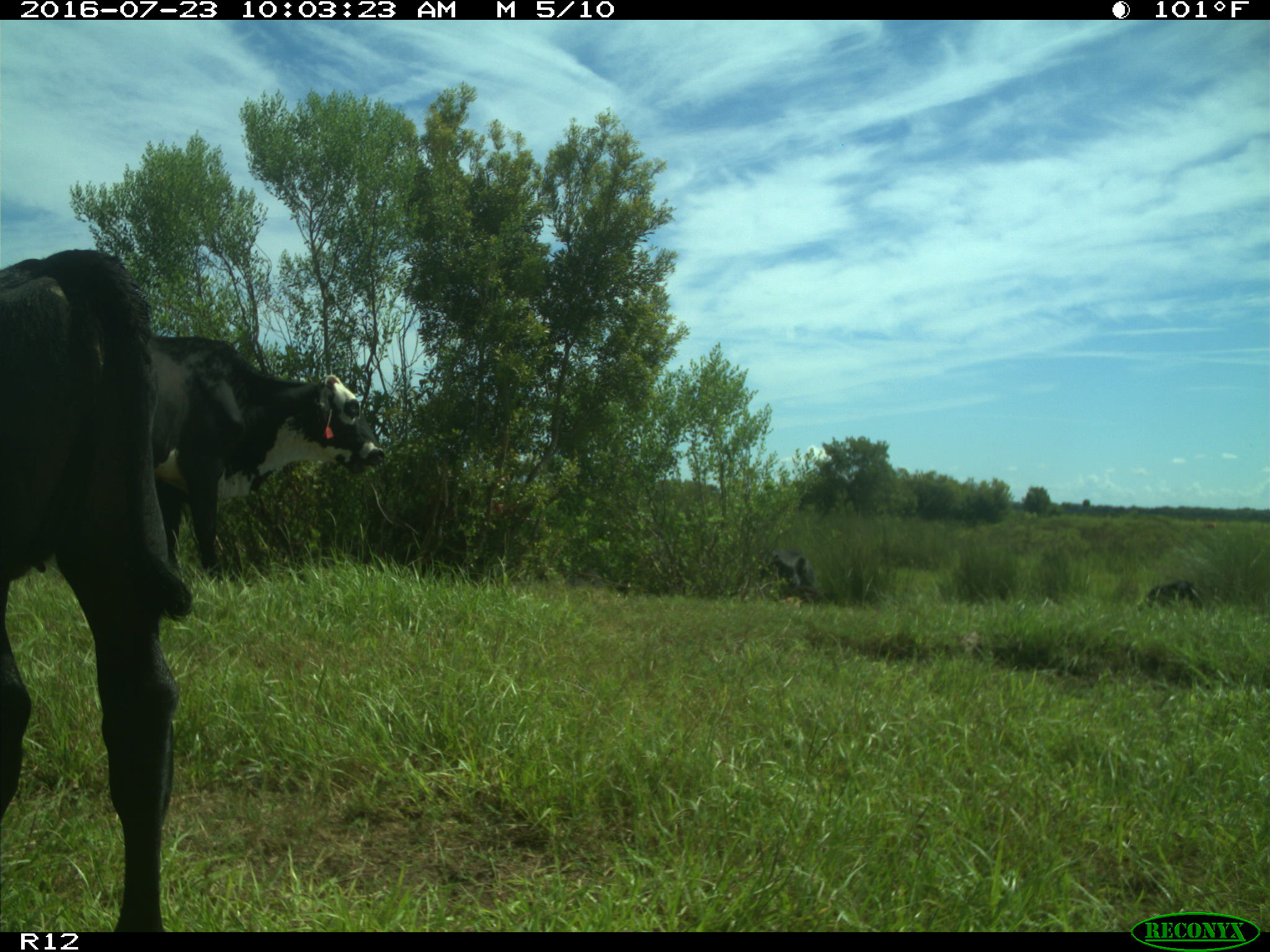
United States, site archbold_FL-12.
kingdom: Animalia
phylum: Chordata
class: Mammalia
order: Artiodactyla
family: Bovidae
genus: Bos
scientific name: Bos taurus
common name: domestic cow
Bos taurus (domestic cow).